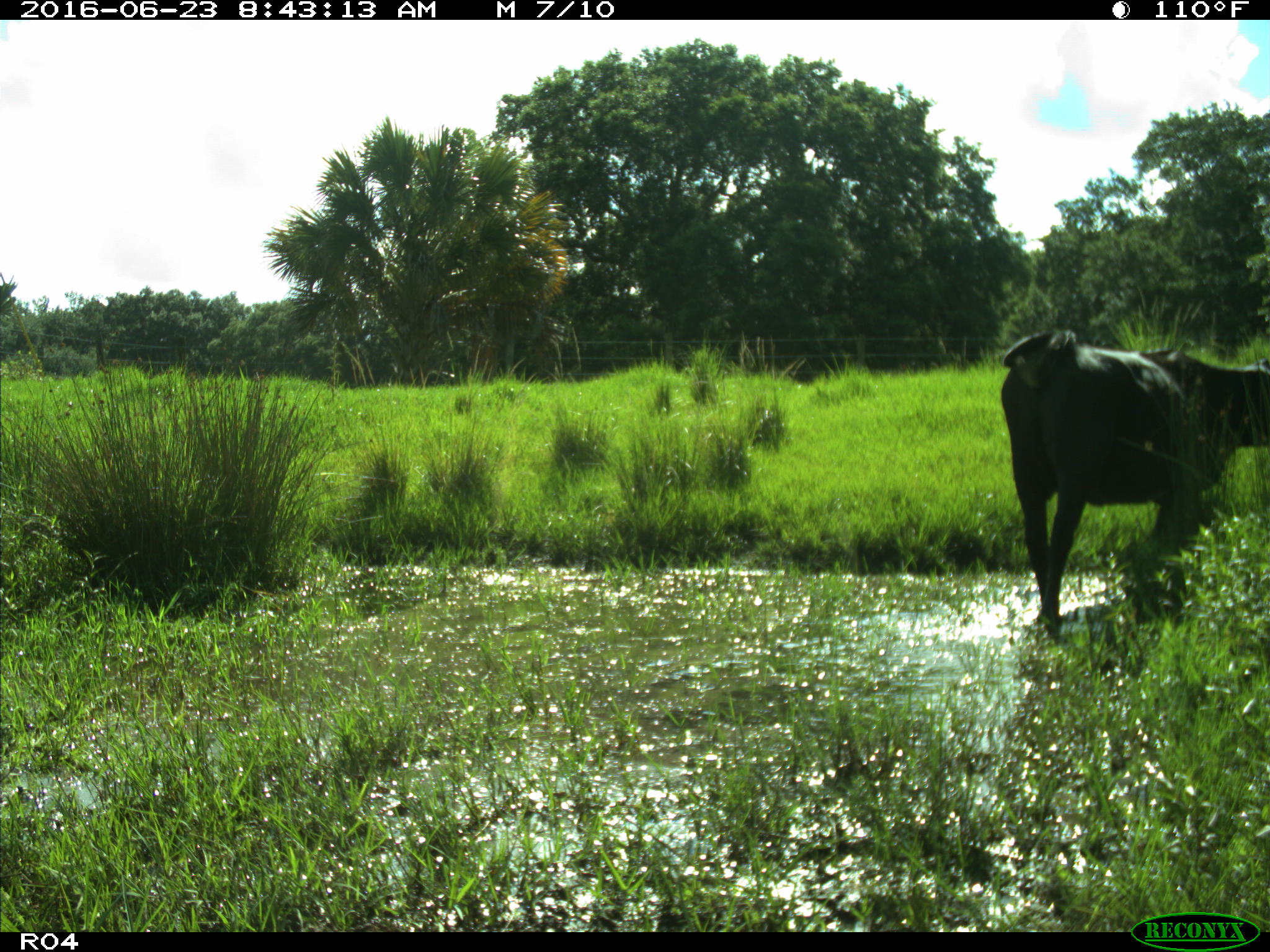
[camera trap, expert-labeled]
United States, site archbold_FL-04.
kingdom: Animalia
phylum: Chordata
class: Mammalia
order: Artiodactyla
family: Bovidae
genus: Bos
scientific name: Bos taurus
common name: domestic cow